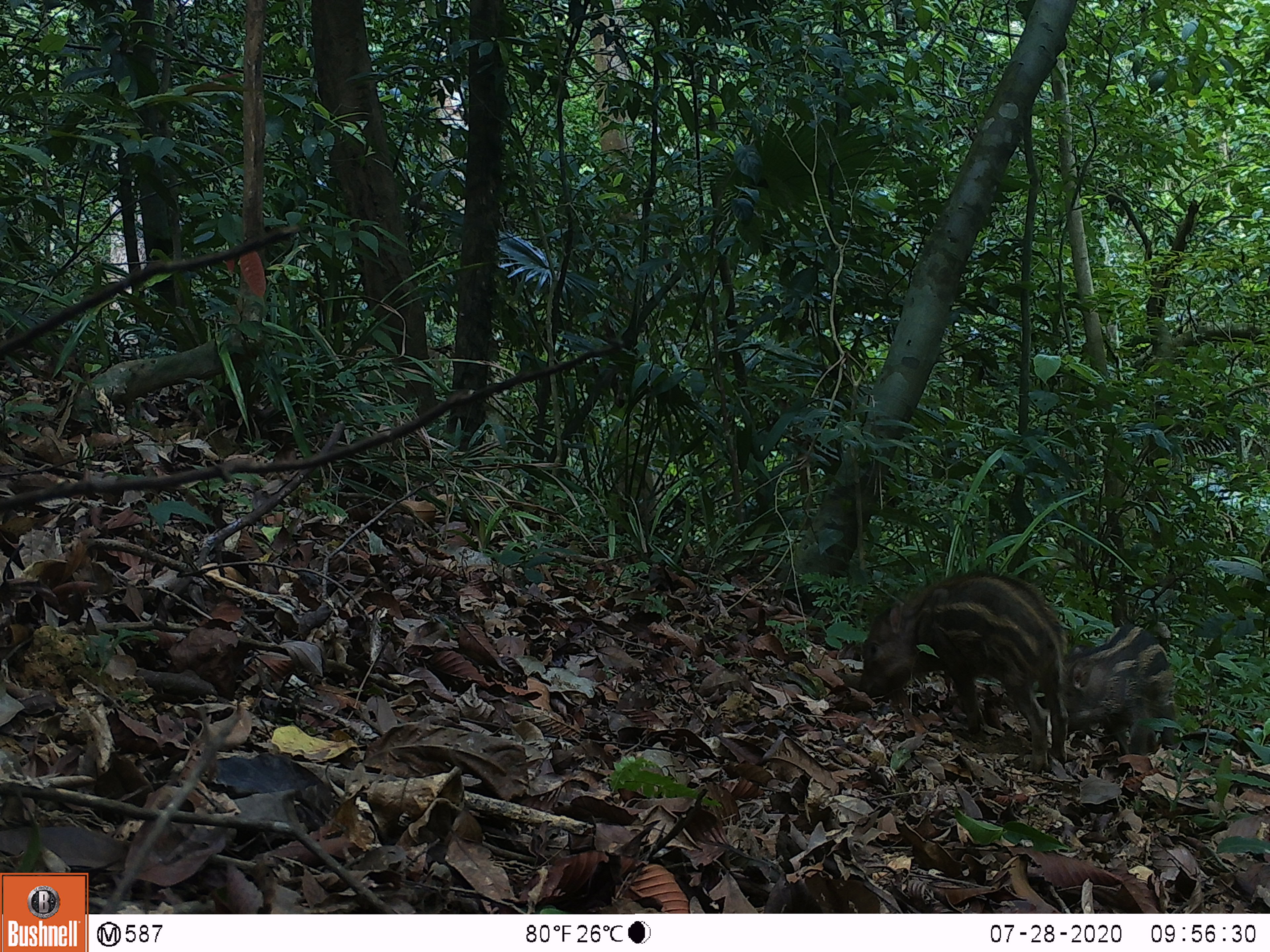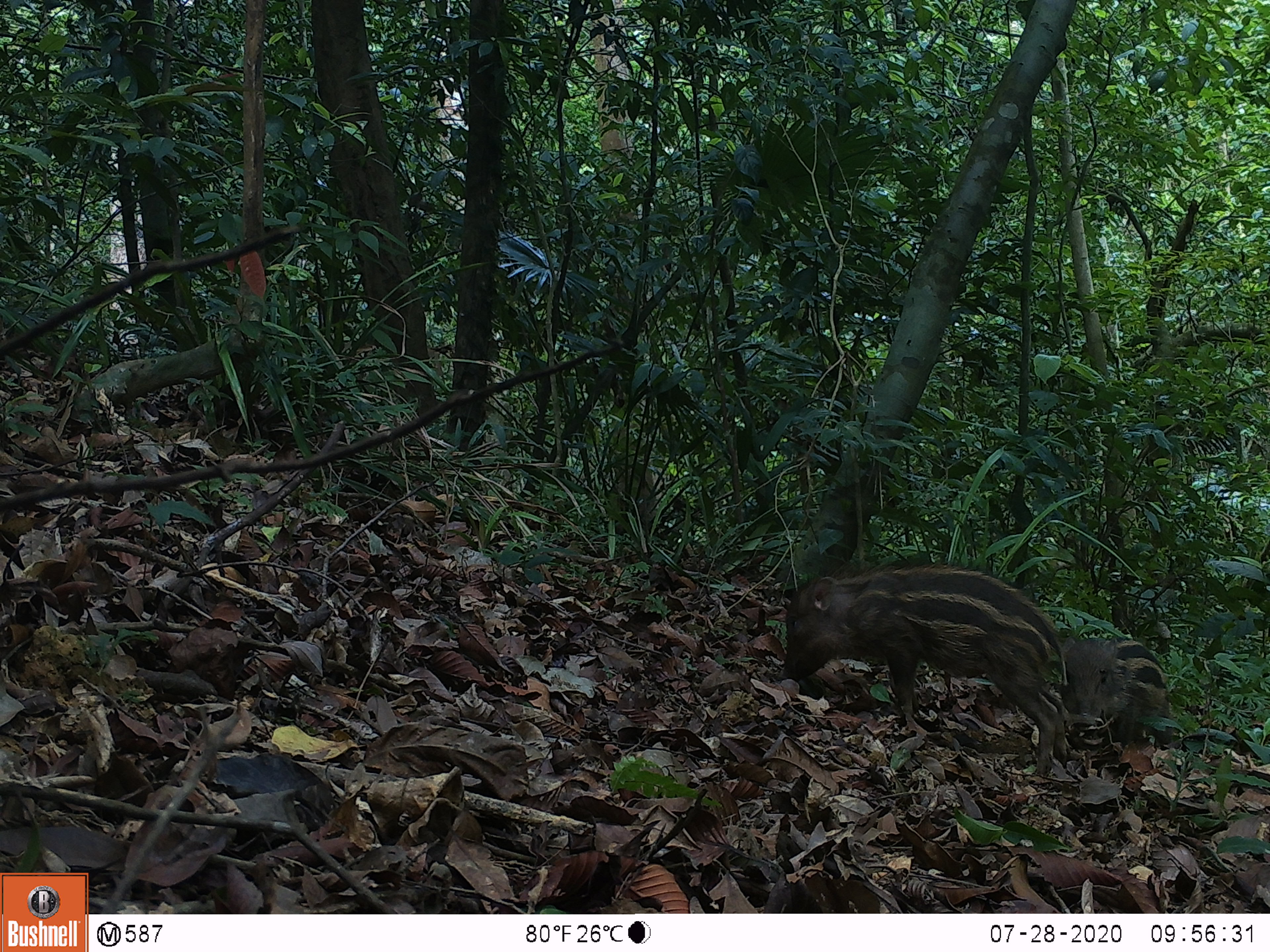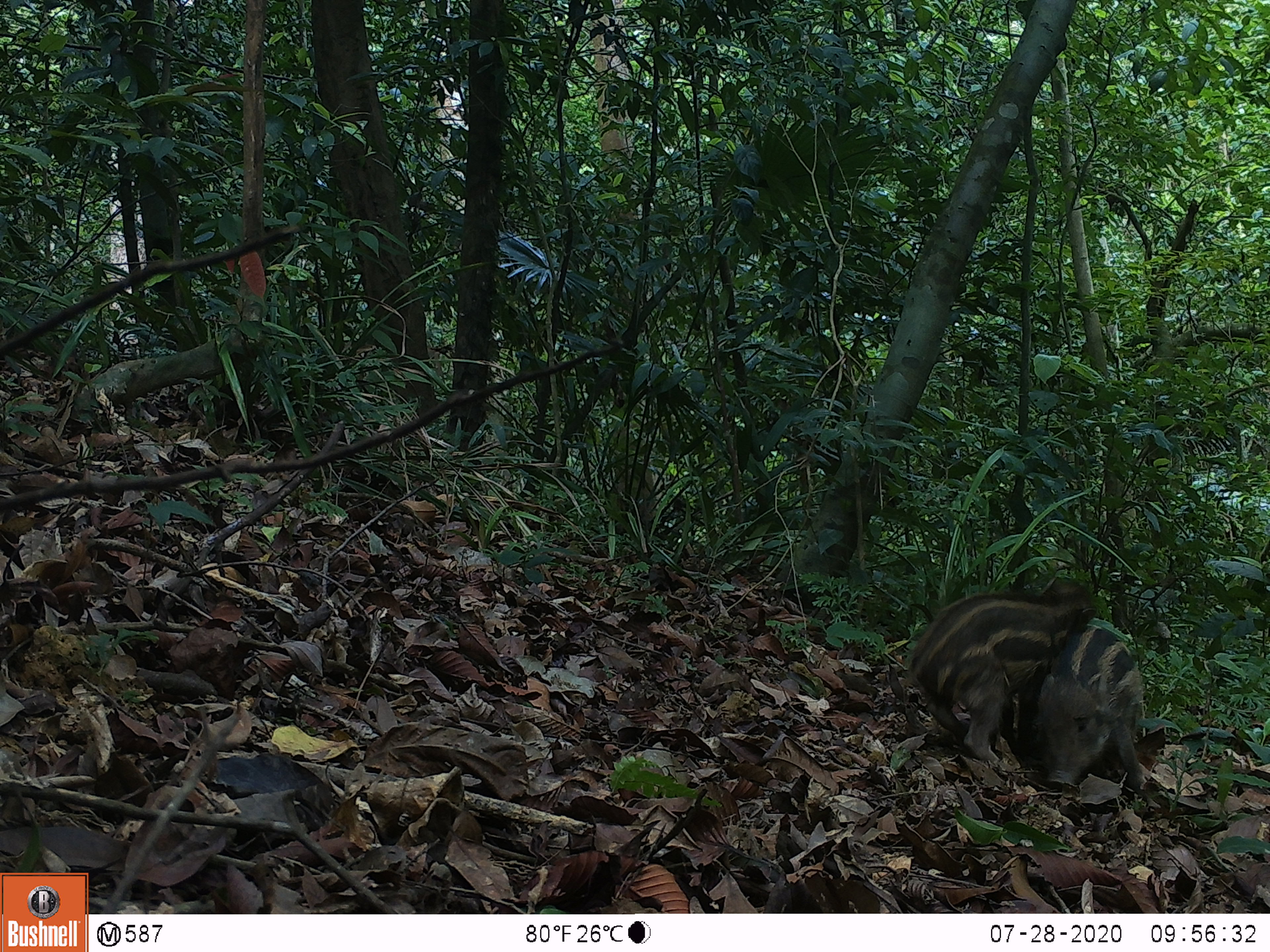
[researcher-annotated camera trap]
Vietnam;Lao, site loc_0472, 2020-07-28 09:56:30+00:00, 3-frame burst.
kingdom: Animalia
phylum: Chordata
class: Mammalia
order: Artiodactyla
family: Suidae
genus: Sus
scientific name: Sus scrofa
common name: eurasian wild pig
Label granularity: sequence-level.